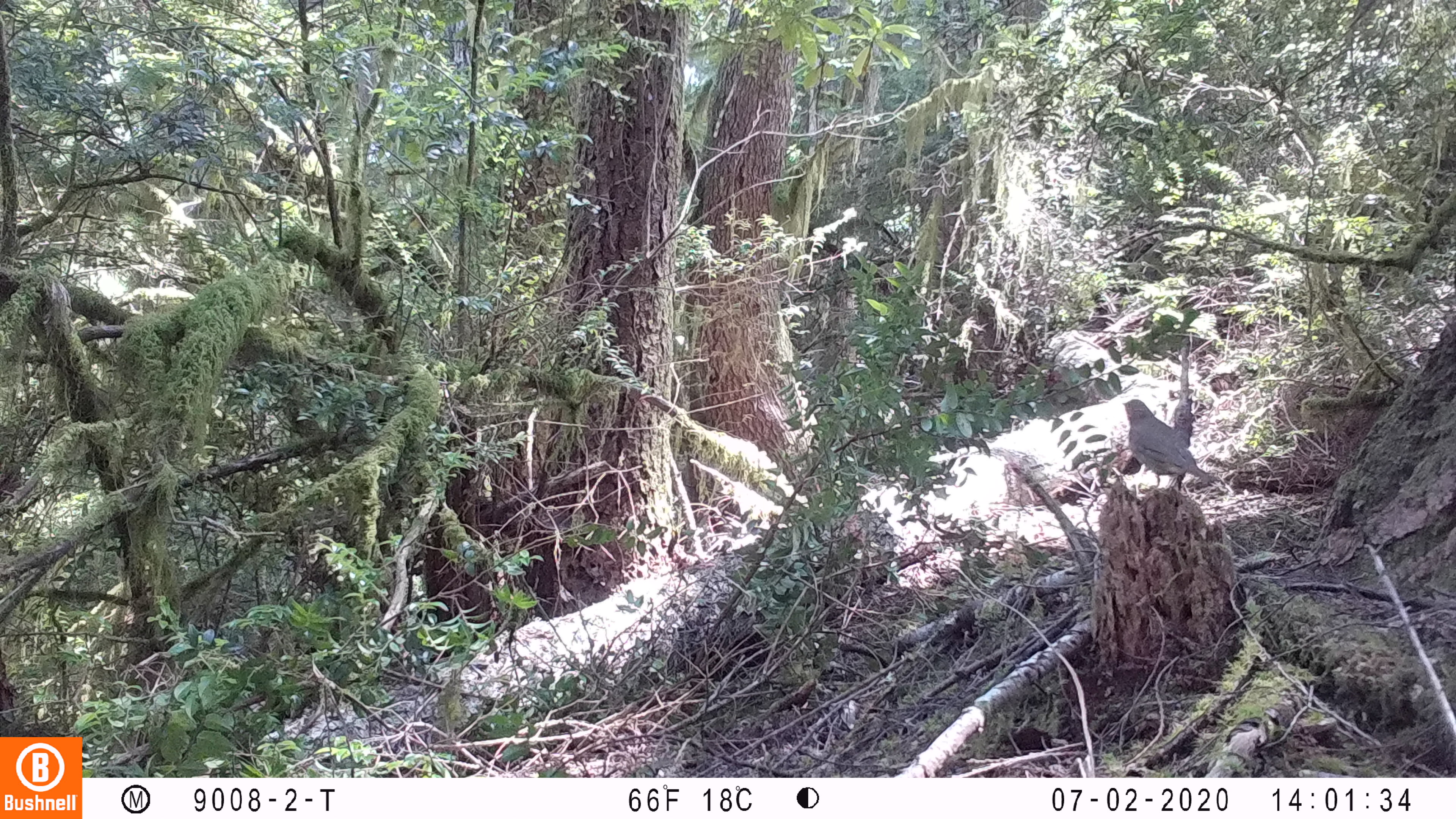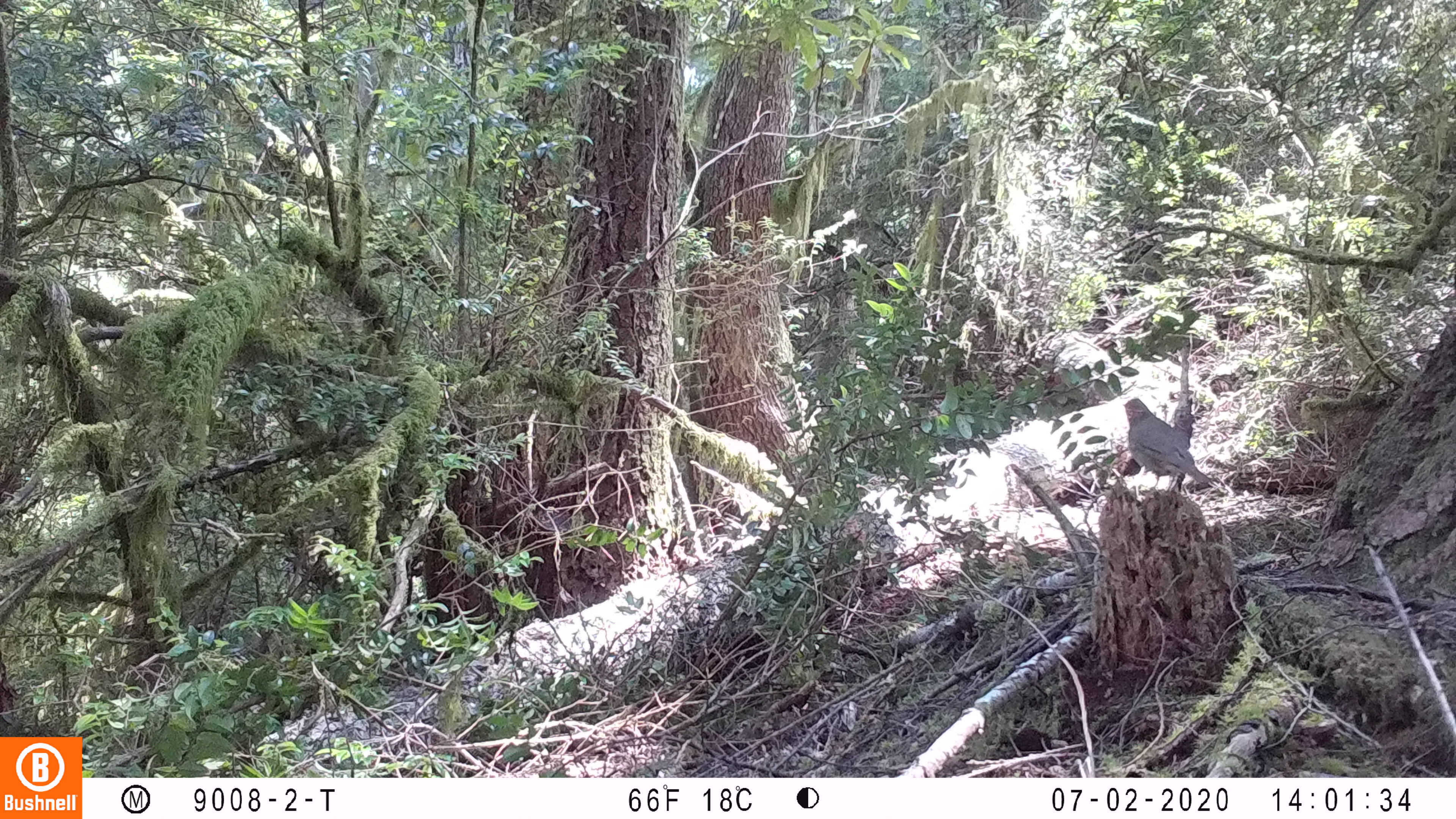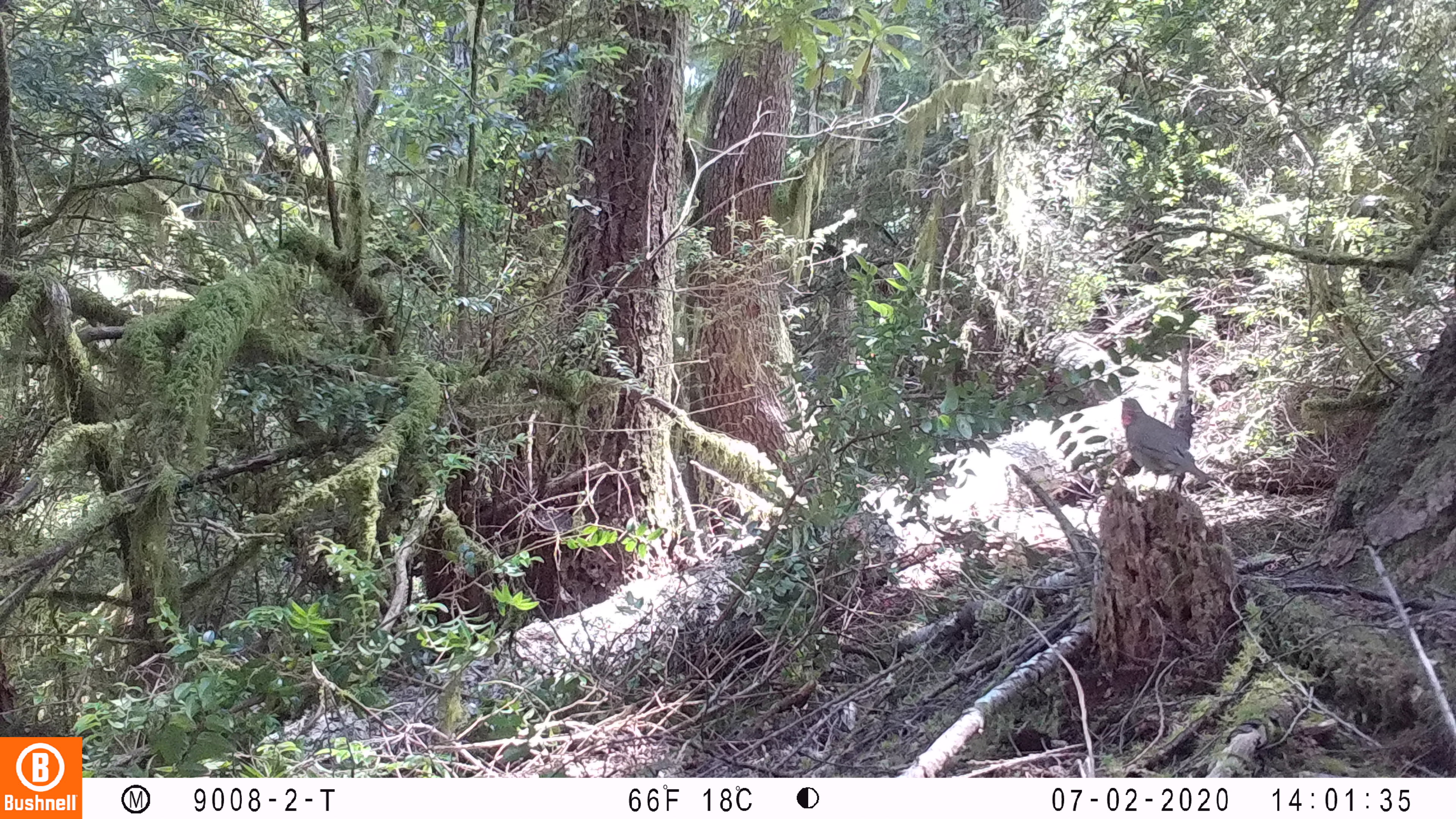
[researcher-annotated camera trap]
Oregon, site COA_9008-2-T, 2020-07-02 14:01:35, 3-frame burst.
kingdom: Animalia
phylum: Chordata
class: Aves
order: Passeriformes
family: Turdidae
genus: Catharus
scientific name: Catharus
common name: brown thrushes and nightingale-thrushes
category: catharus species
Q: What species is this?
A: Catharus species (brown thrushes and nightingale-thrushes) (Catharus).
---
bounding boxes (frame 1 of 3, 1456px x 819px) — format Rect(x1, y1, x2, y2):
catharus species: Rect(1111, 395, 1221, 501)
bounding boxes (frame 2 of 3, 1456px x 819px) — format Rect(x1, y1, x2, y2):
catharus species: Rect(1111, 392, 1224, 501)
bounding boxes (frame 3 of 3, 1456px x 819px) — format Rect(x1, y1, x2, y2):
catharus species: Rect(1112, 389, 1221, 507)